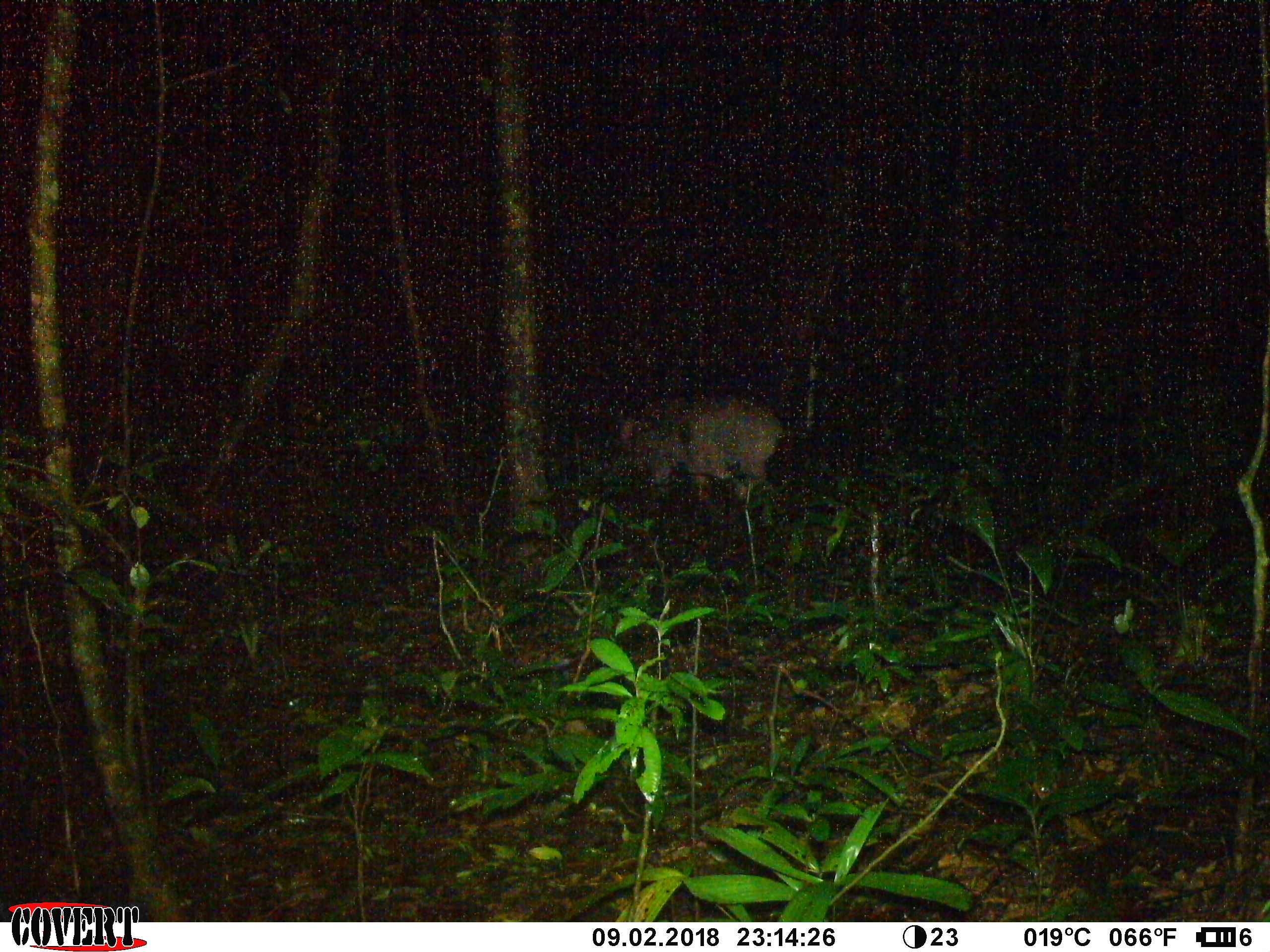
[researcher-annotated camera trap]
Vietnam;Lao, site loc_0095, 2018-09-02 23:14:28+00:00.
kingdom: Animalia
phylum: Chordata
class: Mammalia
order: Artiodactyla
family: Suidae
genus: Sus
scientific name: Sus scrofa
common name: eurasian wild pig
Eurasian wild pig (Sus scrofa). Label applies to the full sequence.